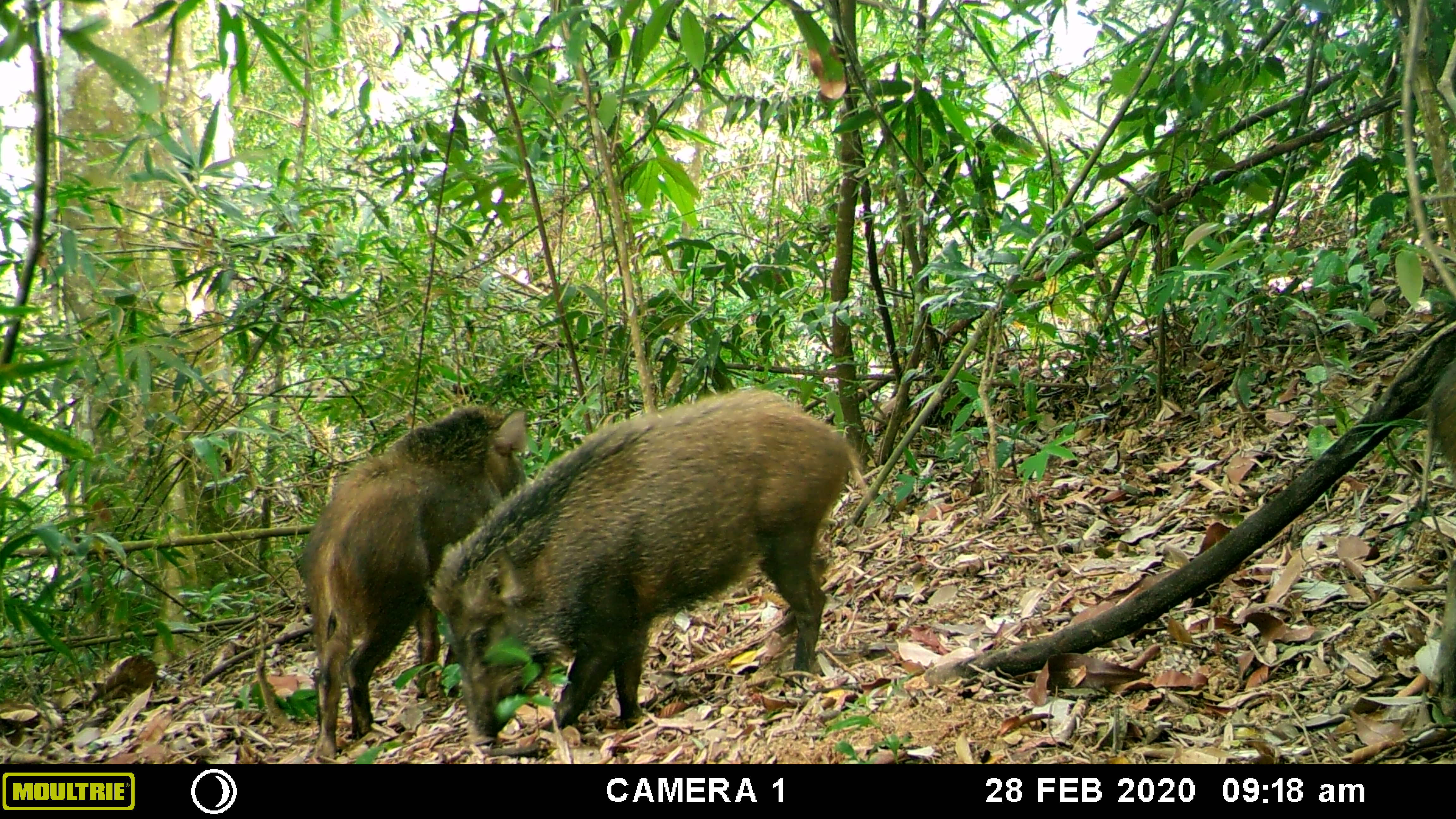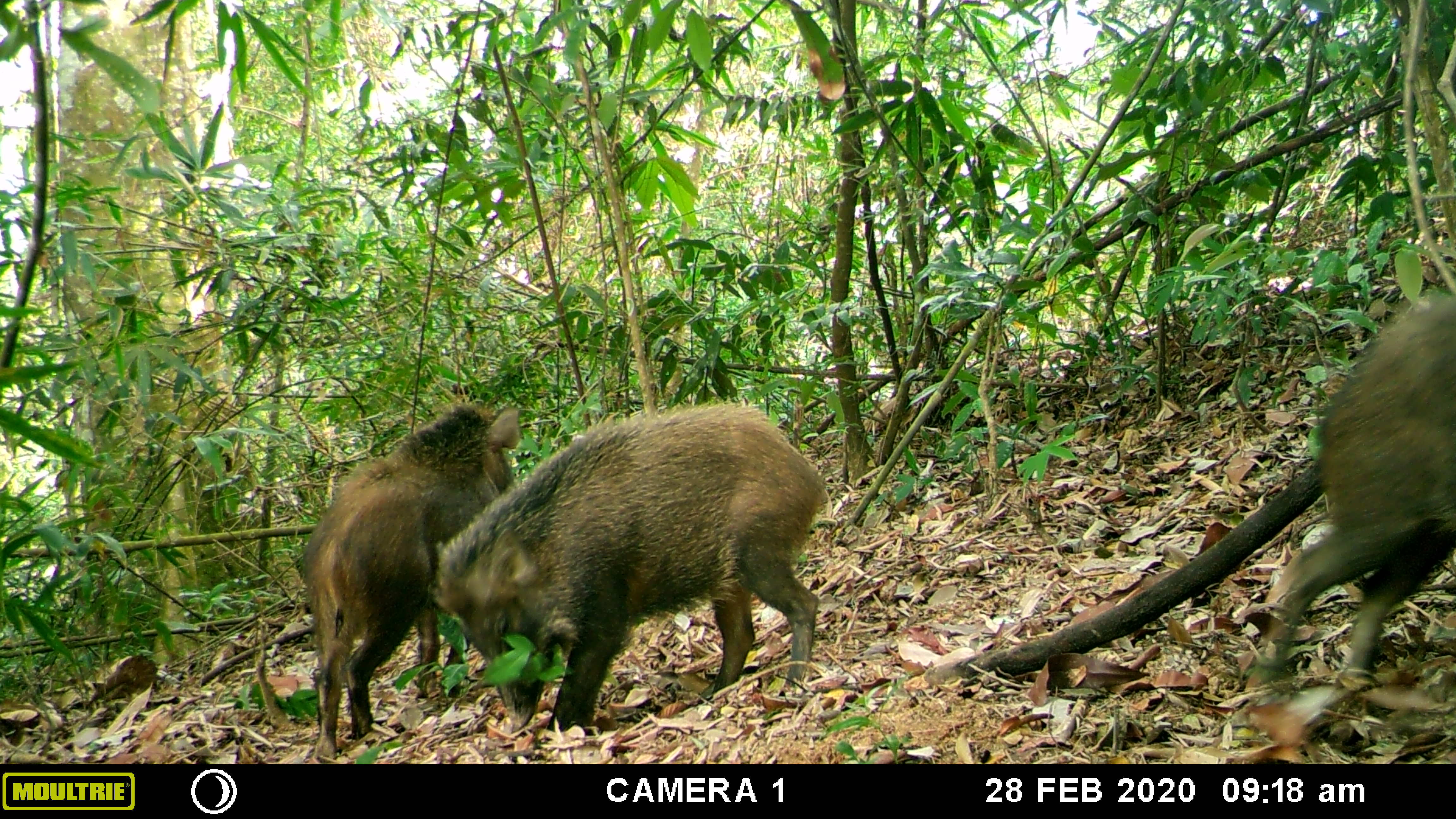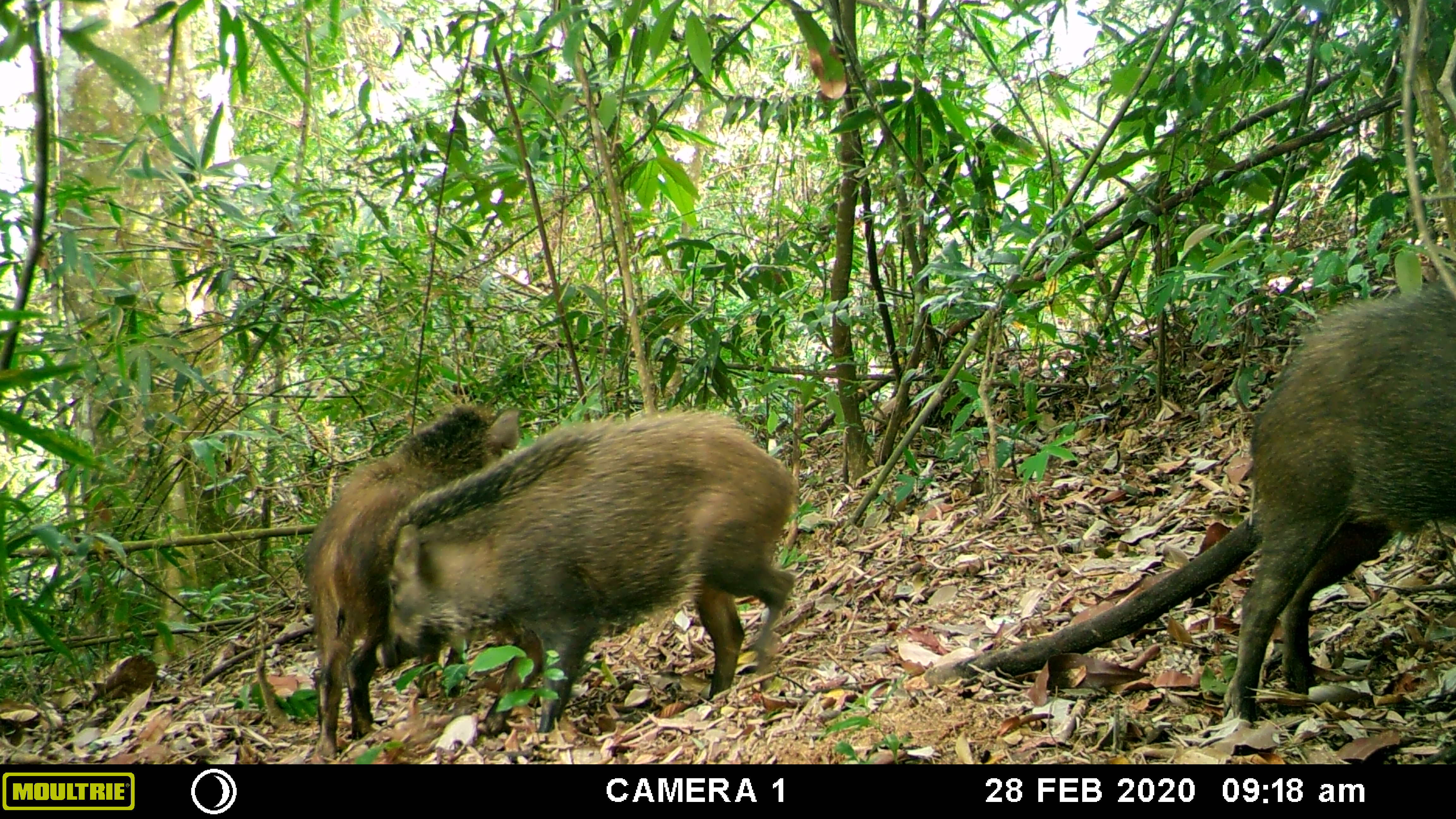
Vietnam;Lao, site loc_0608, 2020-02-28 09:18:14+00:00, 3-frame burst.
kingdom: Animalia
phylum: Chordata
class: Mammalia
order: Artiodactyla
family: Suidae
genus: Sus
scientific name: Sus scrofa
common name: eurasian wild pig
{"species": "eurasian wild pig (Sus scrofa)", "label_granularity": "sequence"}